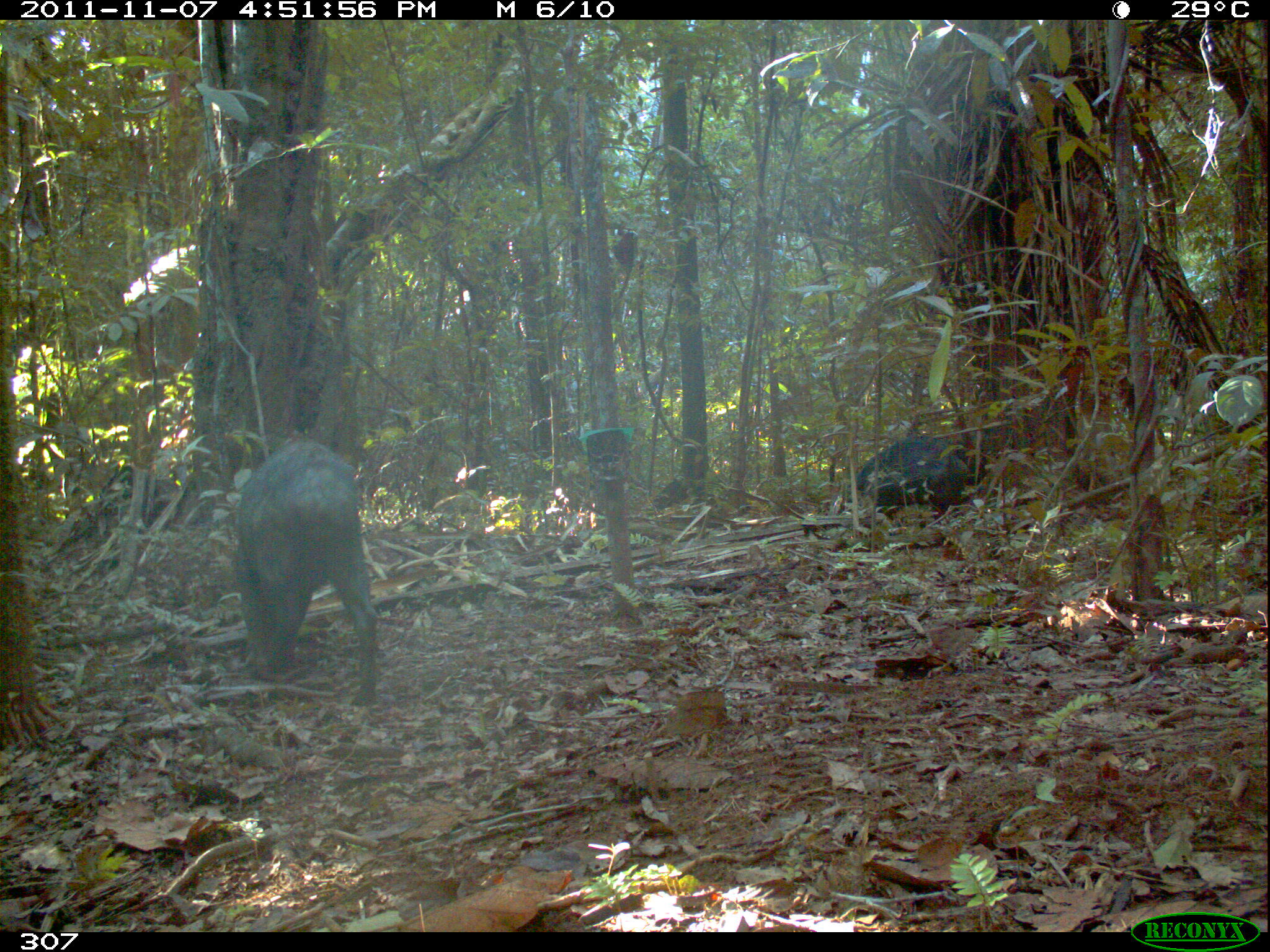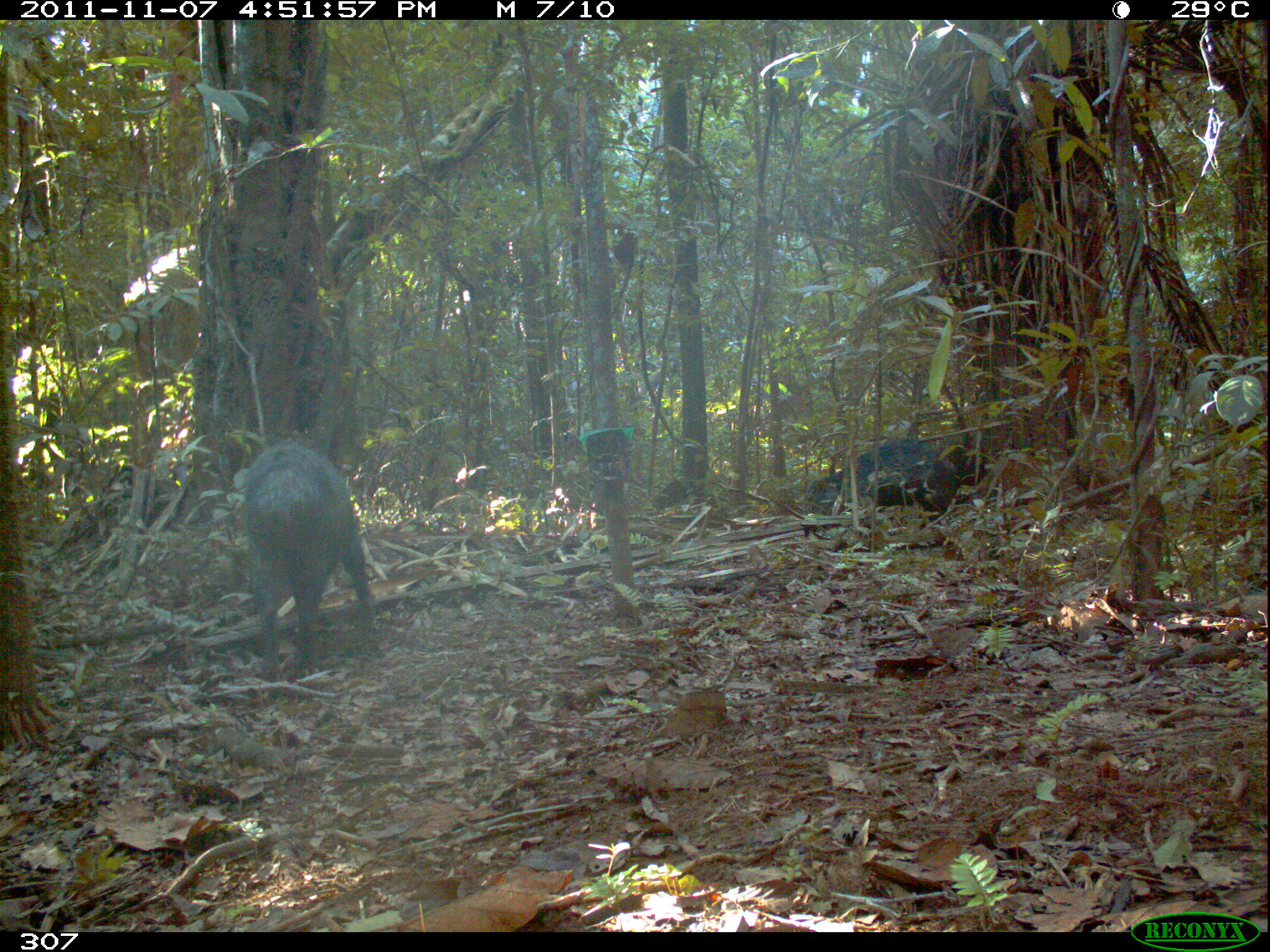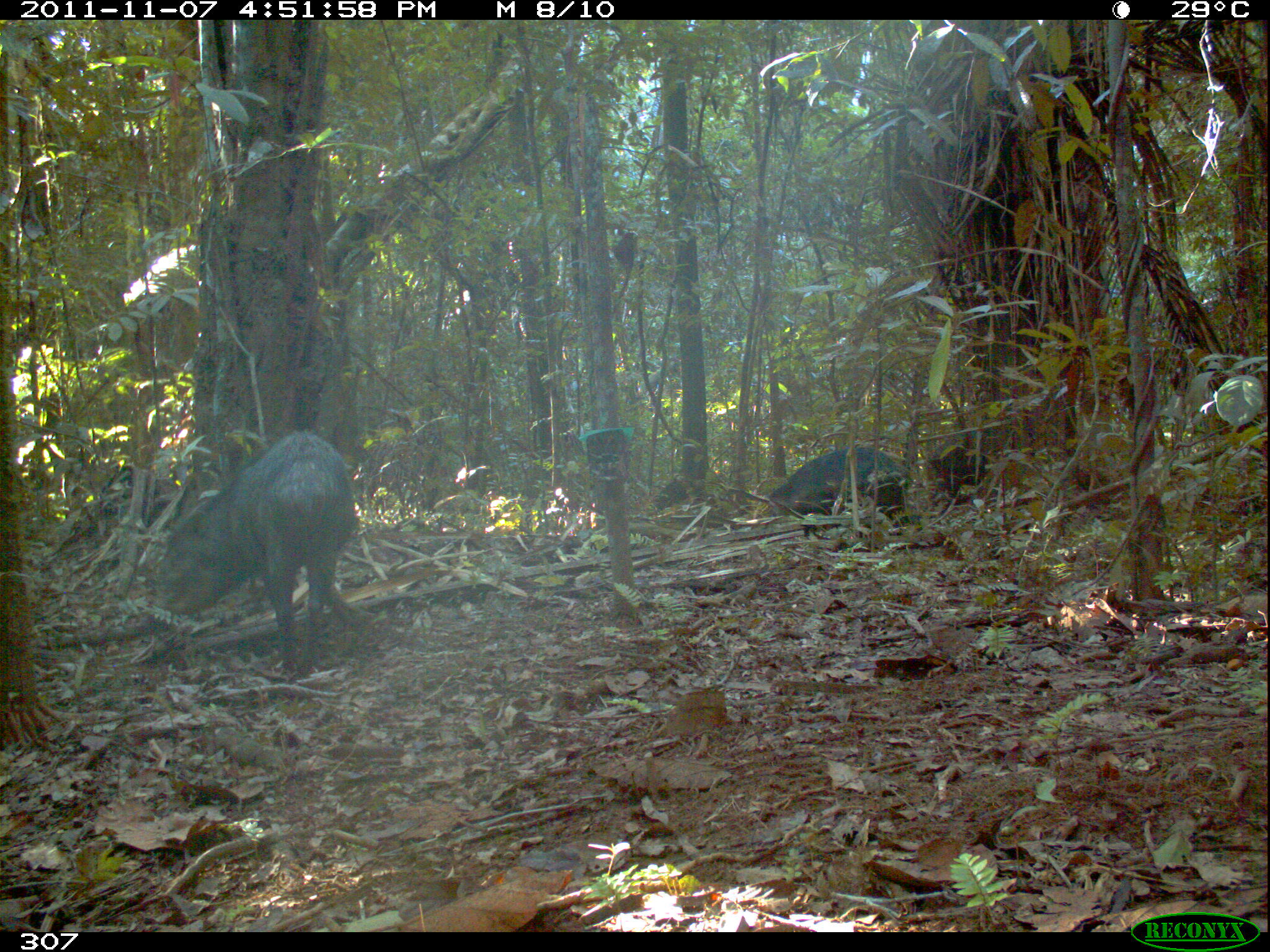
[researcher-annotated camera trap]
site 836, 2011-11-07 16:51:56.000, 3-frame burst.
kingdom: Animalia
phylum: Chordata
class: Mammalia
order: Artiodactyla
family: Tayassuidae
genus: Tayassu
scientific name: Tayassu pecari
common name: white-lipped peccary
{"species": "Tayassu pecari (white-lipped peccary)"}